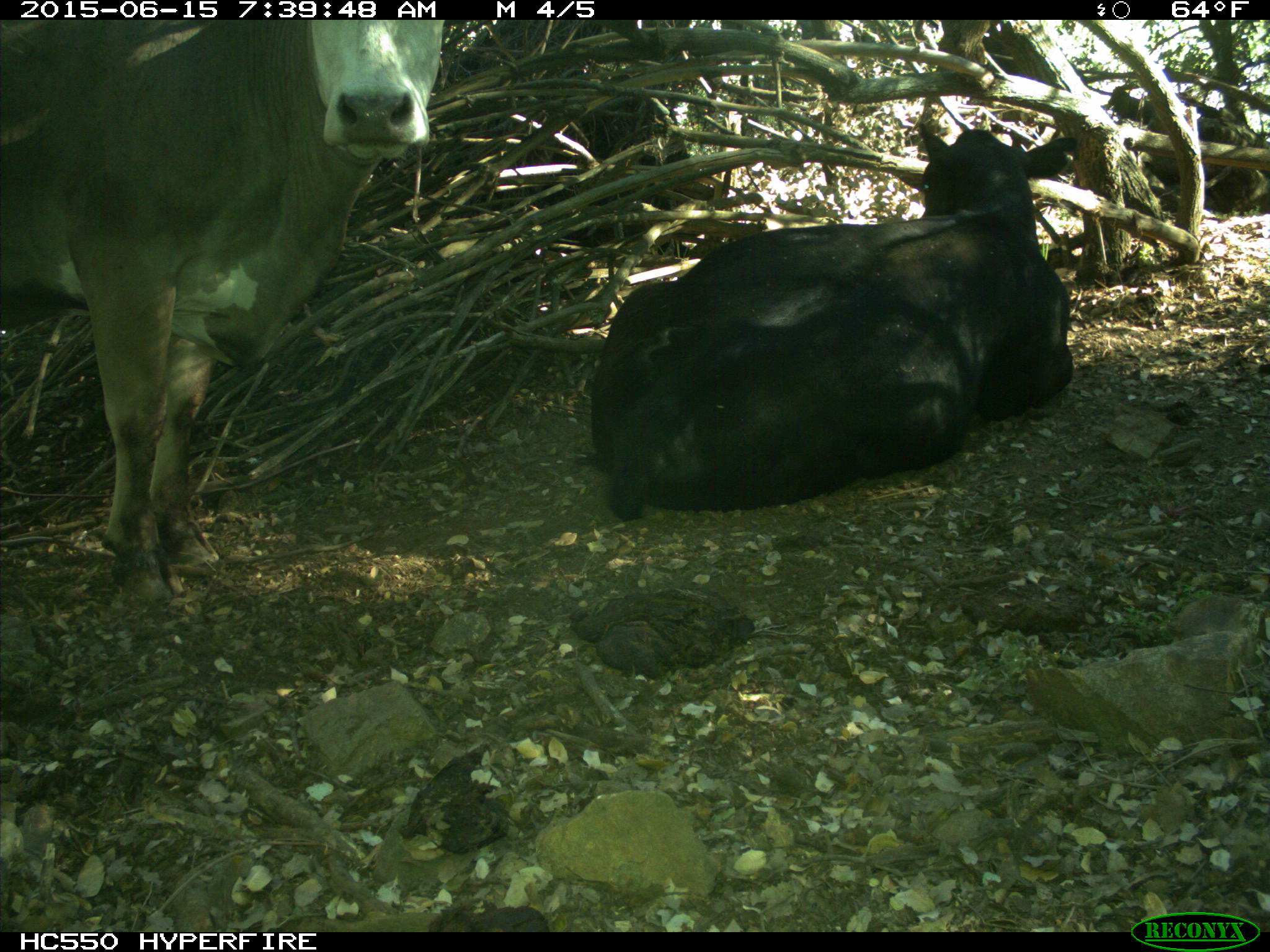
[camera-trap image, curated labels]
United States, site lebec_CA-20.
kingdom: Animalia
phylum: Chordata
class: Mammalia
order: Artiodactyla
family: Bovidae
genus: Bos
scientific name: Bos taurus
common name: domestic cow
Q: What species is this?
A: Bos taurus (domestic cow).